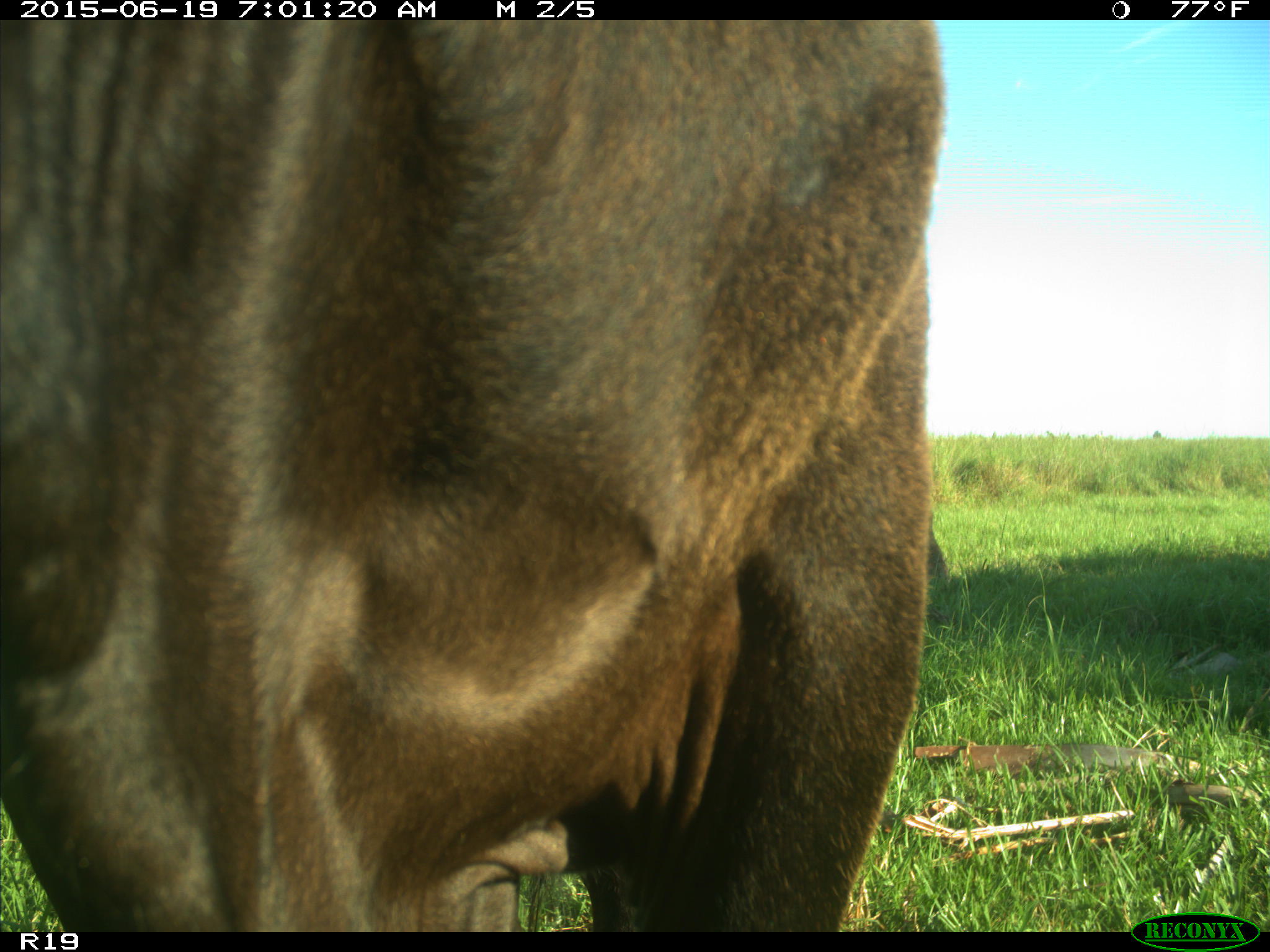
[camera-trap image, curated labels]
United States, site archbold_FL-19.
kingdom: Animalia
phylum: Chordata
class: Mammalia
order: Artiodactyla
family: Bovidae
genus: Bos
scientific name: Bos taurus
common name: domestic cow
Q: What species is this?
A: Bos taurus (domestic cow).